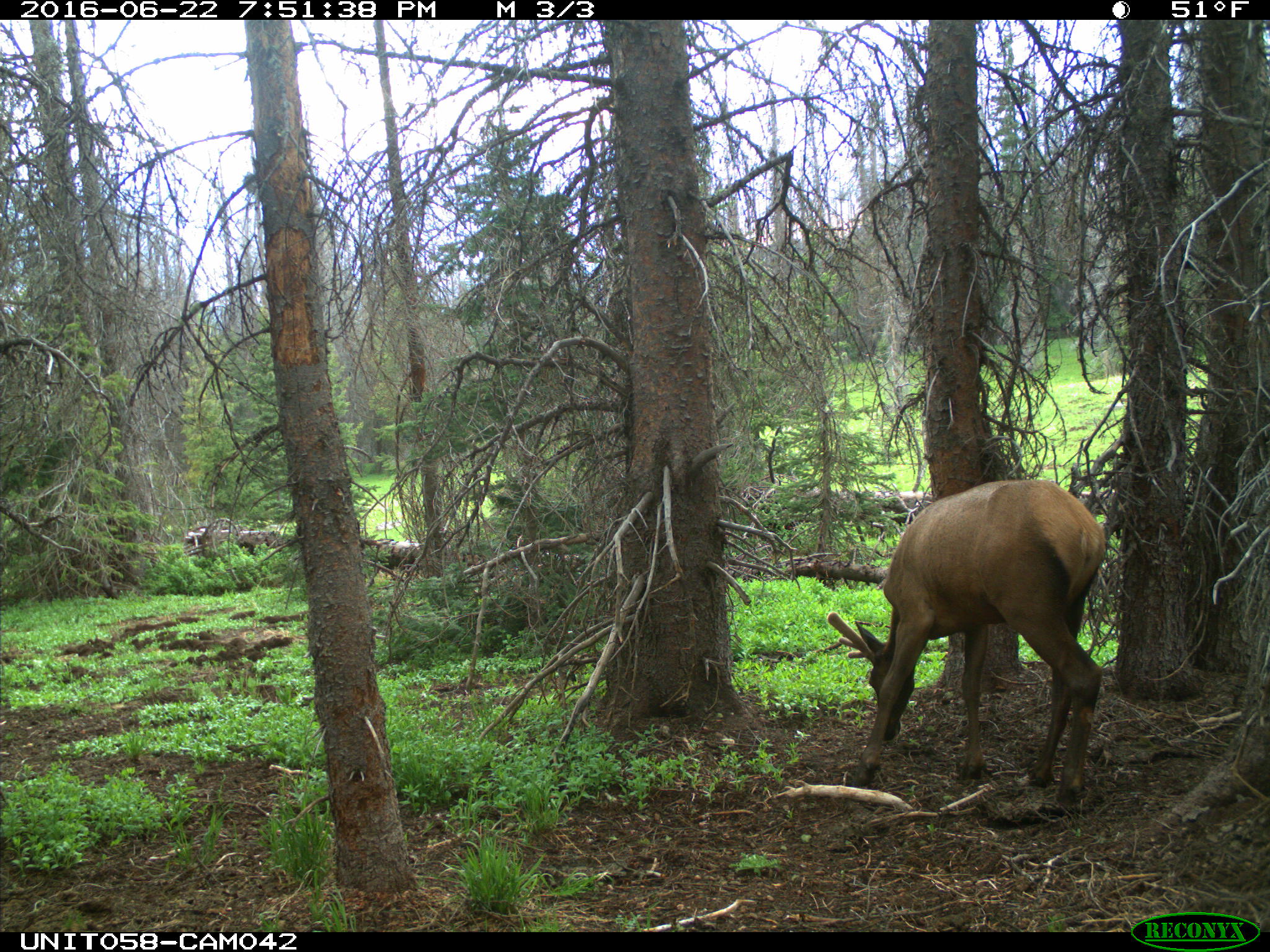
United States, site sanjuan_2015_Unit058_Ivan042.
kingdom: Animalia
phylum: Chordata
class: Mammalia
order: Artiodactyla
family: Cervidae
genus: Cervus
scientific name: Cervus elaphus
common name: red deer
Cervus elaphus (red deer).